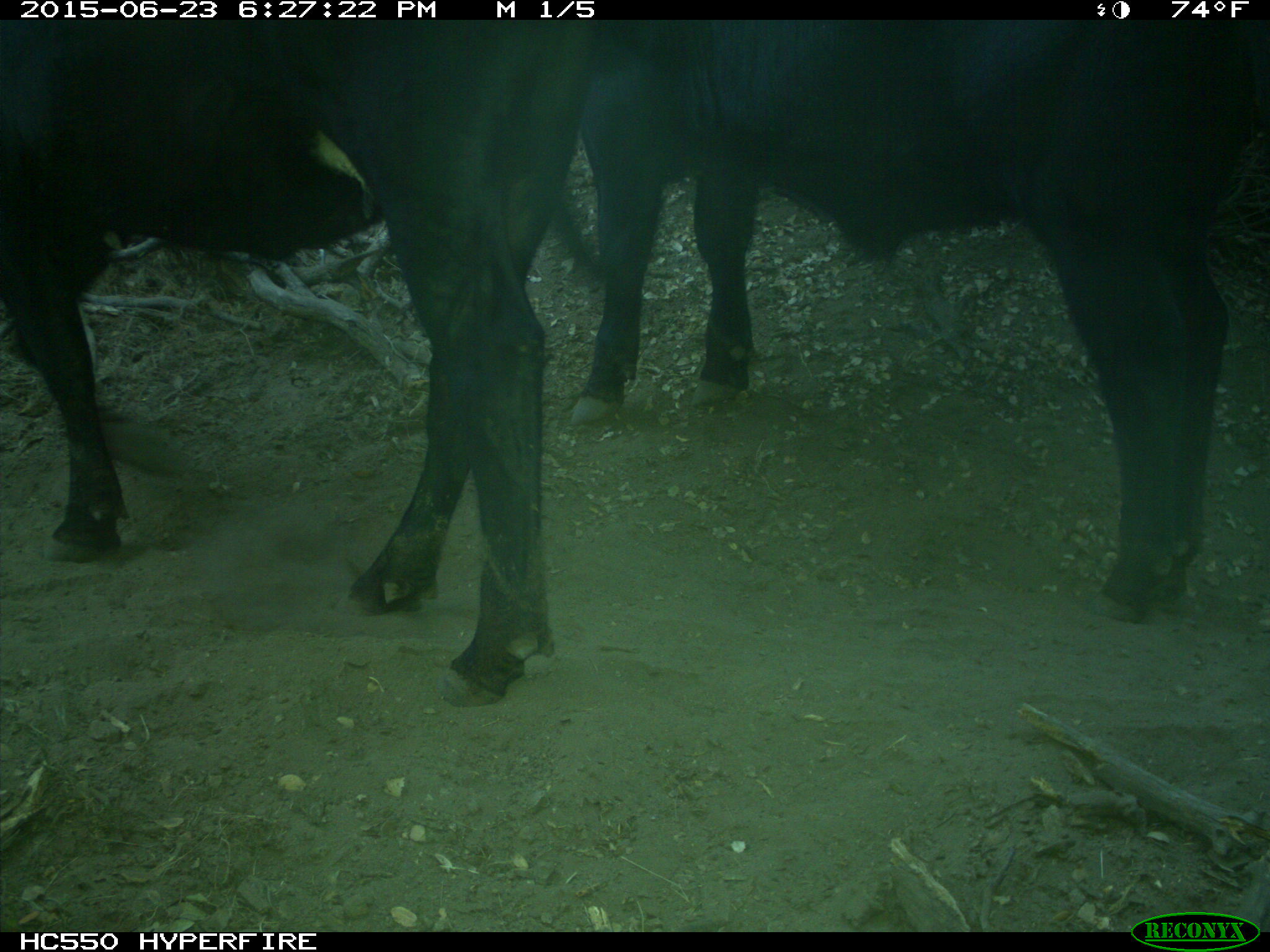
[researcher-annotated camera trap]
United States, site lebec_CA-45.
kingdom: Animalia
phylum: Chordata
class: Mammalia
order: Artiodactyla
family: Bovidae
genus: Bos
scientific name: Bos taurus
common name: domestic cow